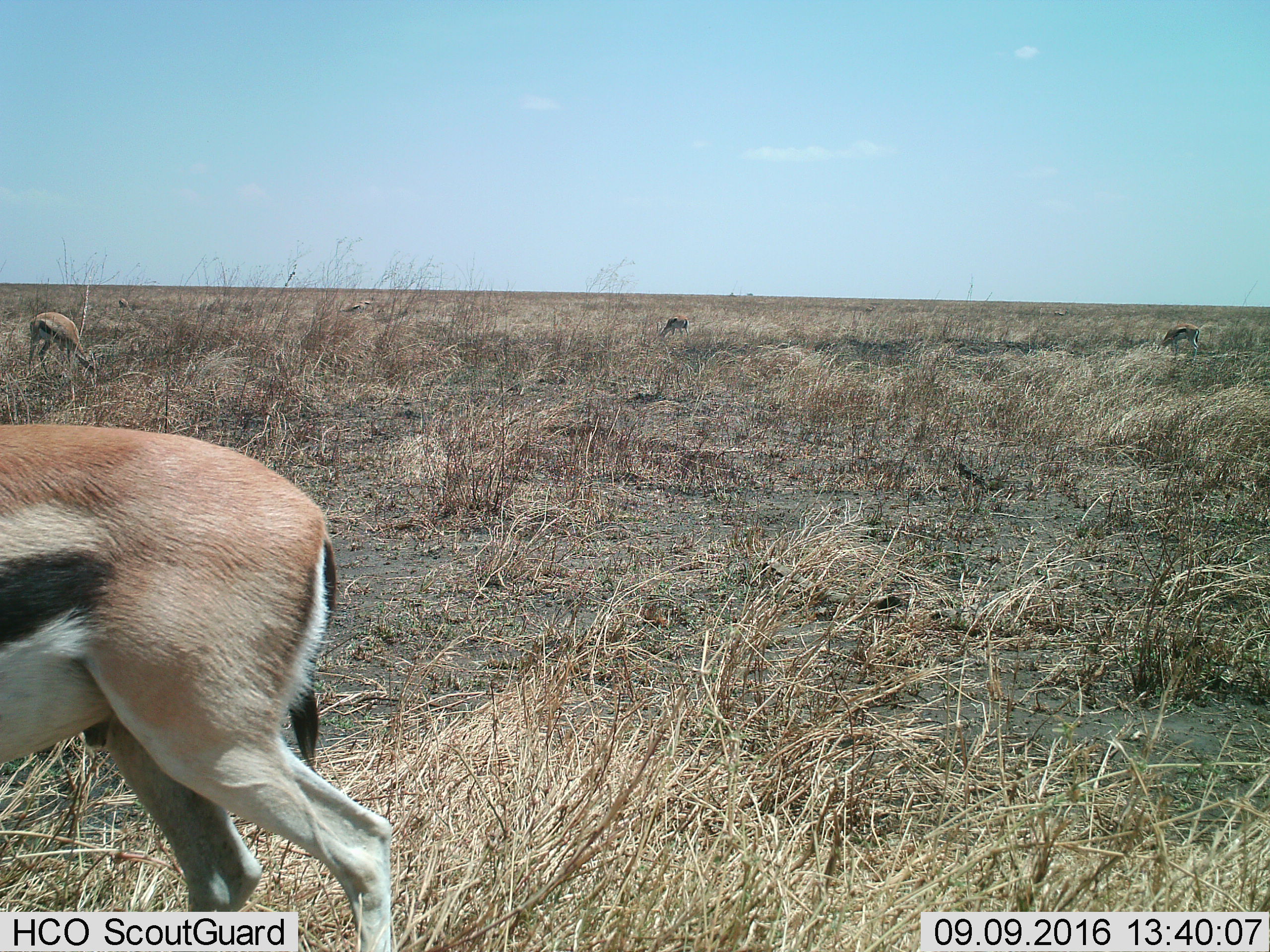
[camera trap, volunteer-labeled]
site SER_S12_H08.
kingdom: Animalia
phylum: Chordata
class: Mammalia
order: Artiodactyla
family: Bovidae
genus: Eudorcas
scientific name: Eudorcas thomsonii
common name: thomson's gazelle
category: gazellethomsons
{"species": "gazellethomsons (thomson's gazelle) (Eudorcas thomsonii)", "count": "6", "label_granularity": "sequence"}